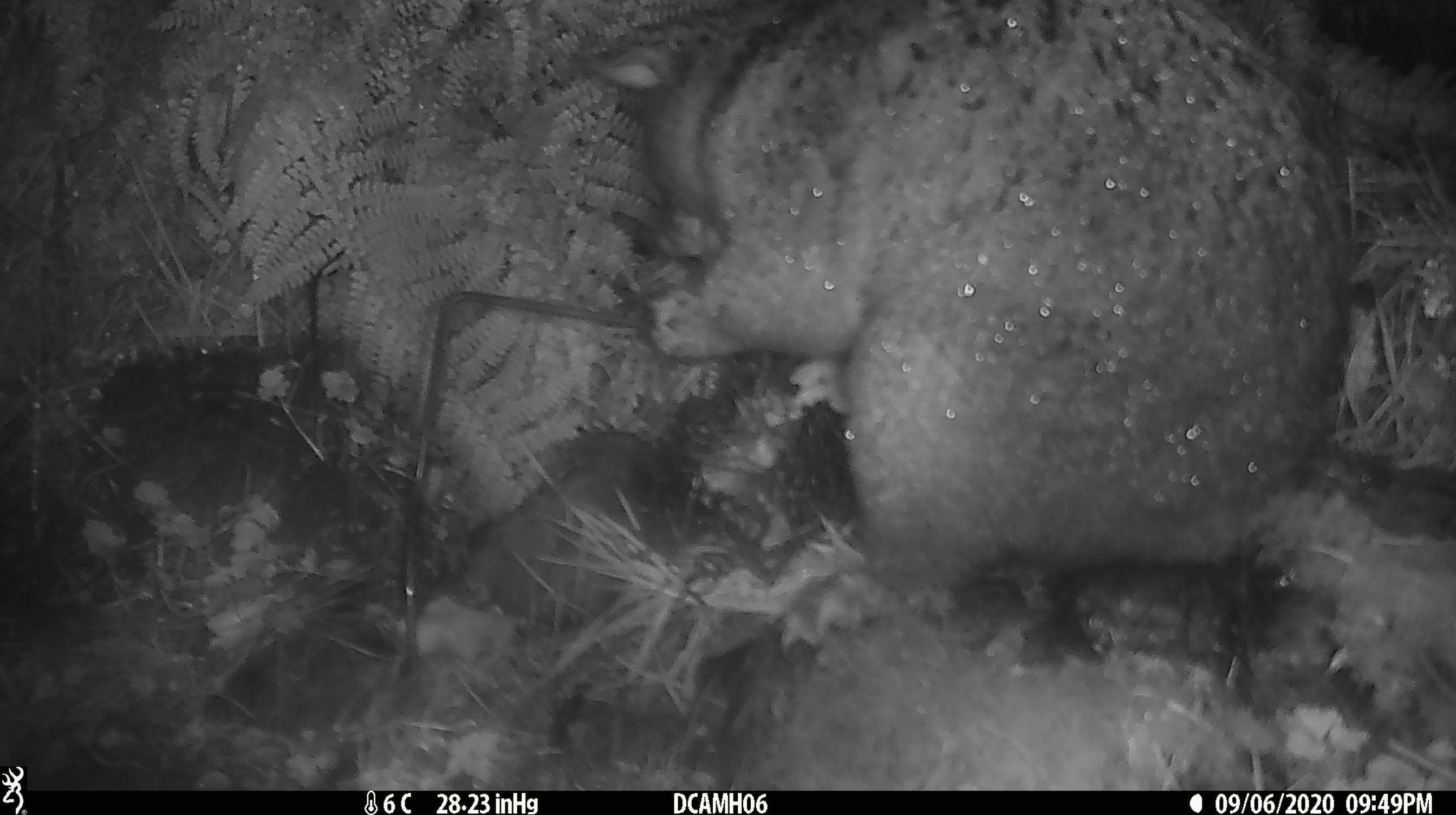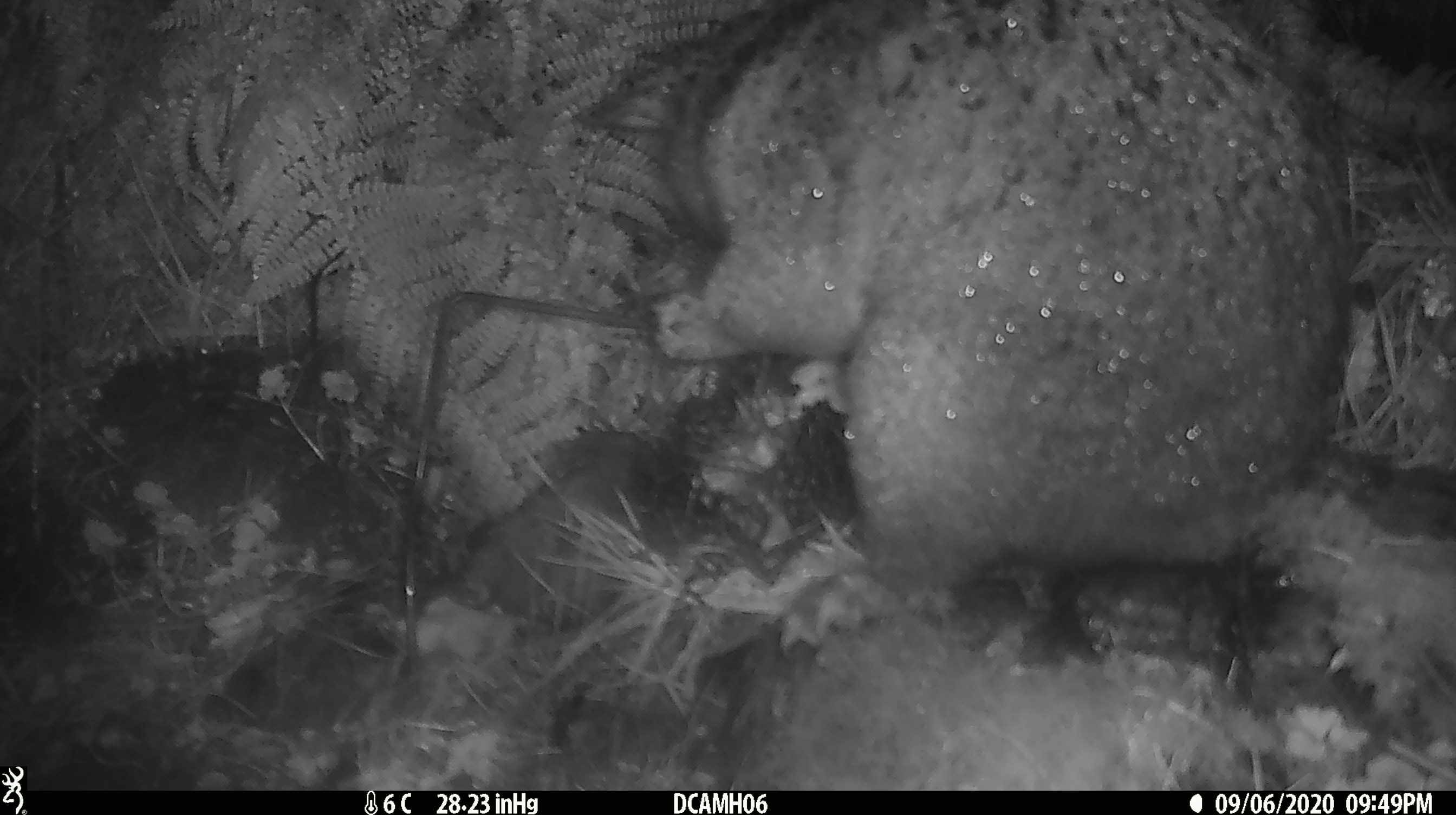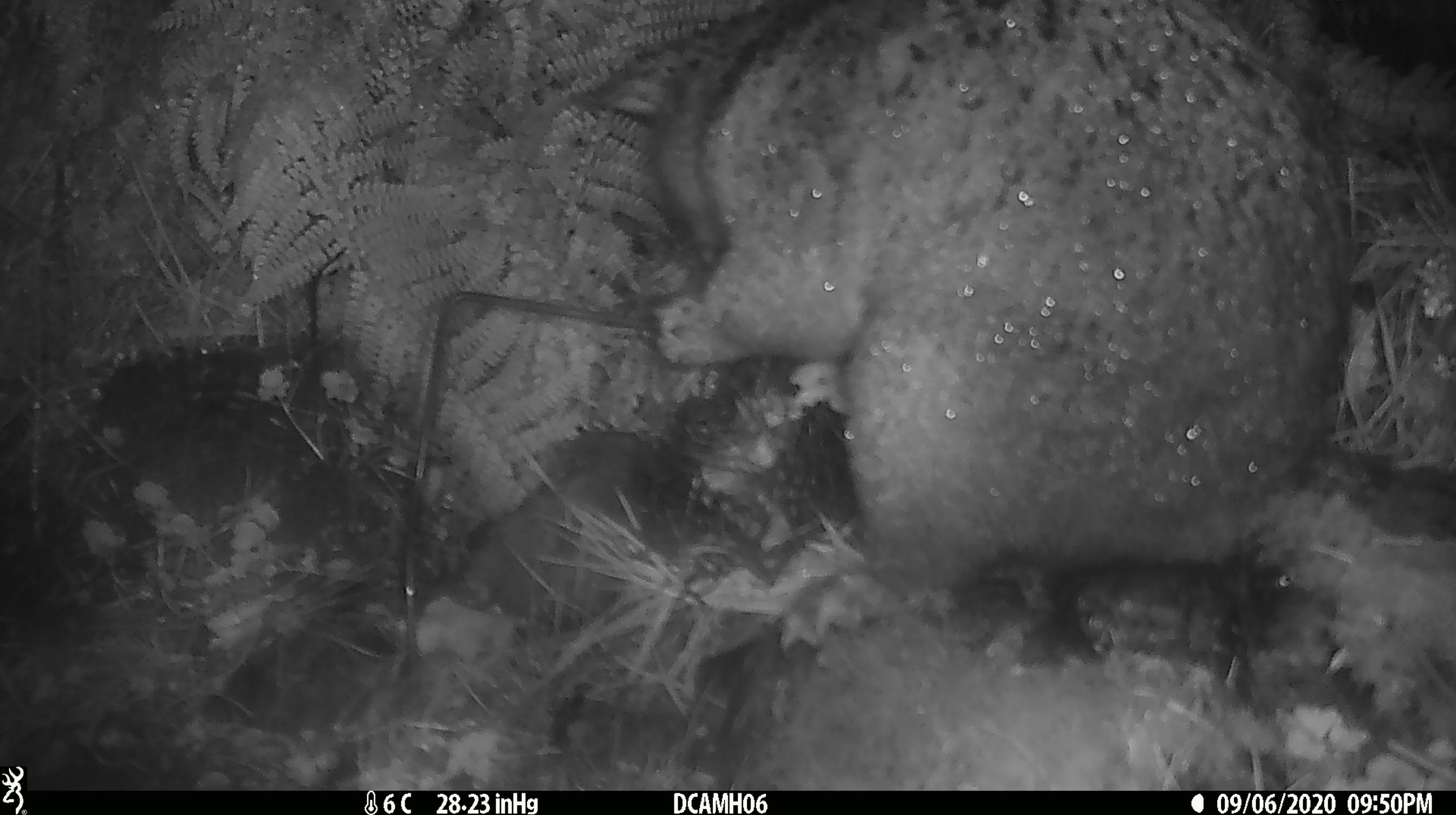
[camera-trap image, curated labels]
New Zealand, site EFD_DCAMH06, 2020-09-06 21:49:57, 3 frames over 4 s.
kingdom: Animalia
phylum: Chordata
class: Mammalia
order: Diprotodontia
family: Phalangeridae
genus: Trichosurus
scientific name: Trichosurus vulpecula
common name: common brushtail possum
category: possum